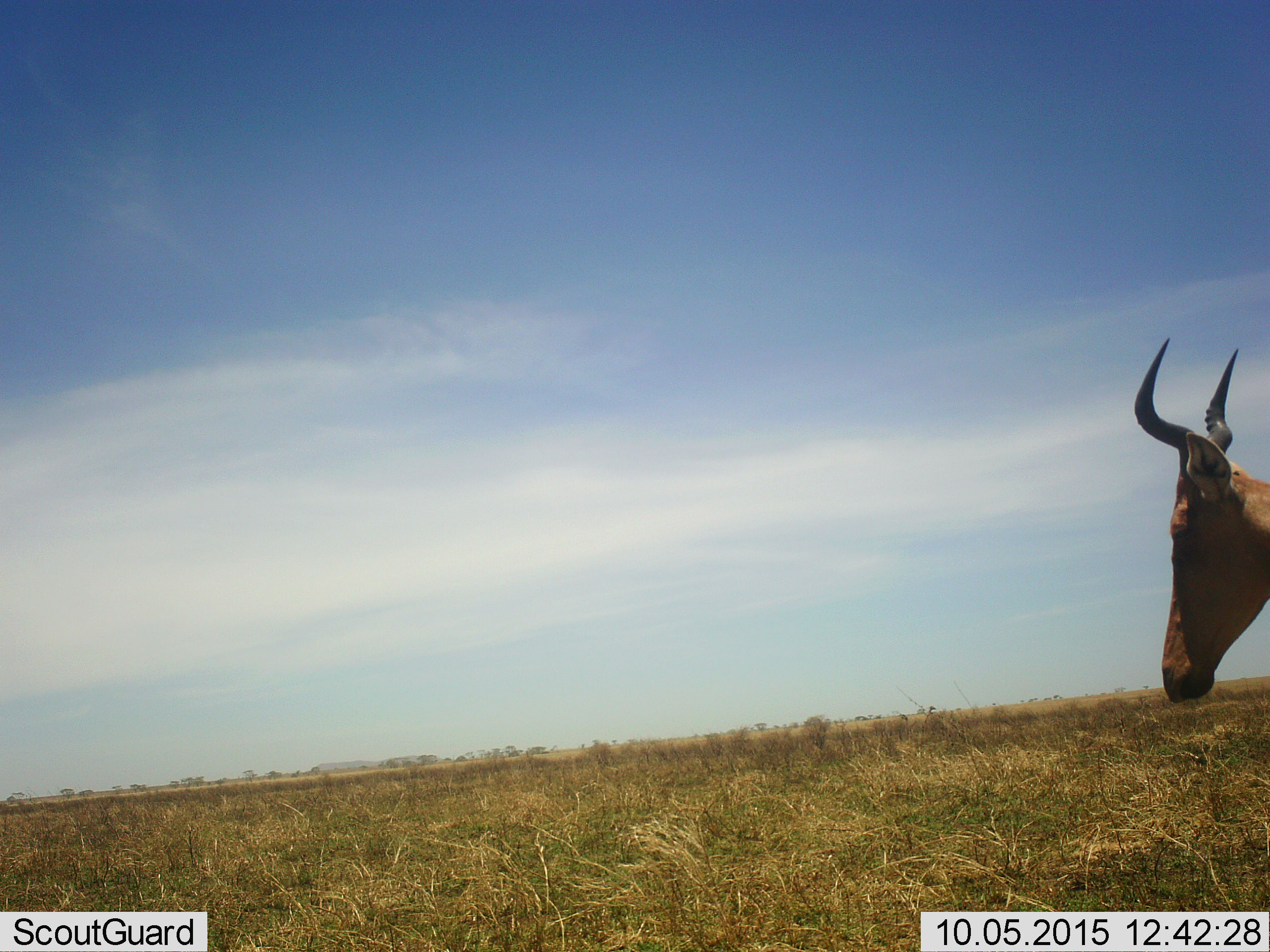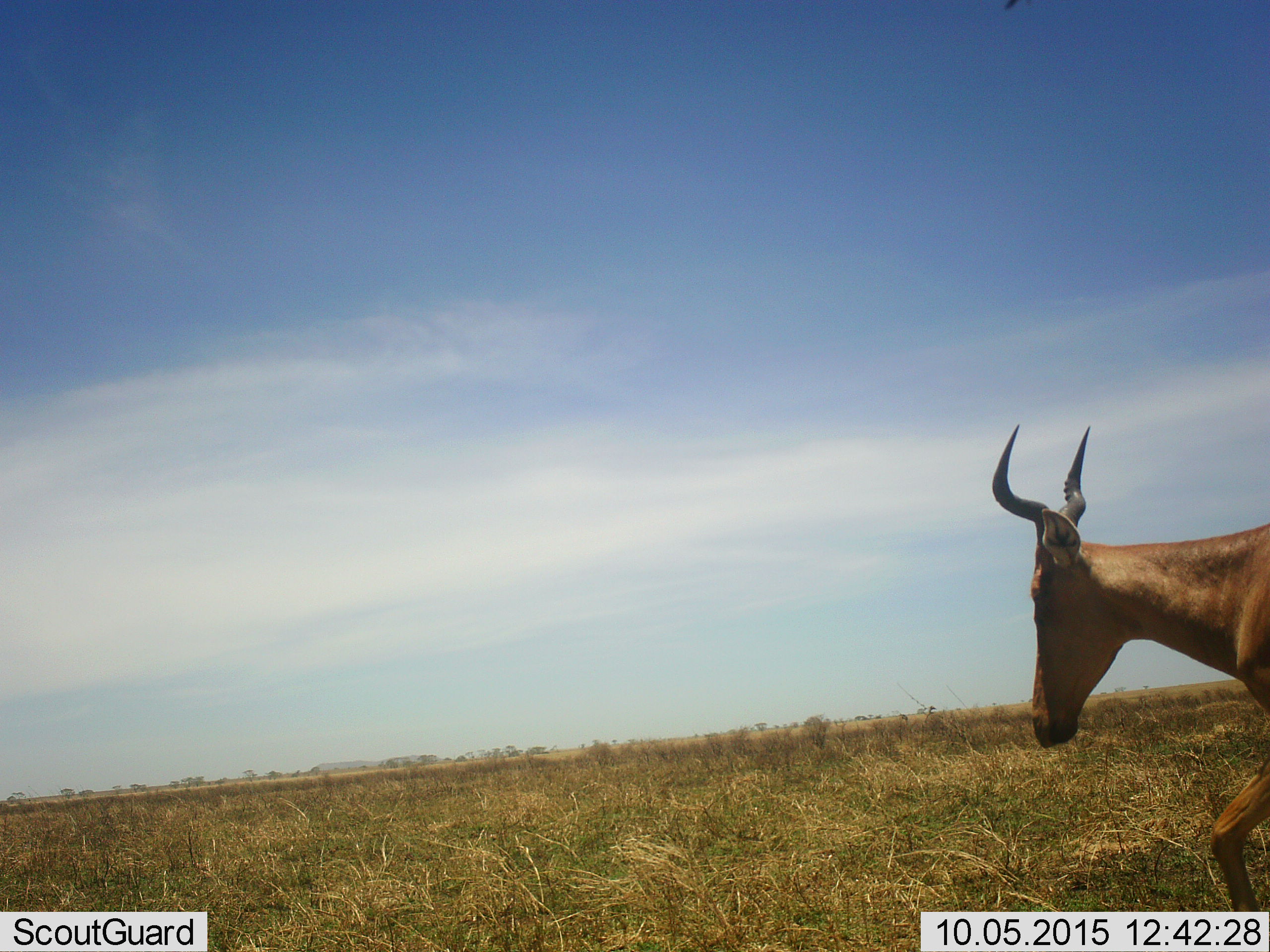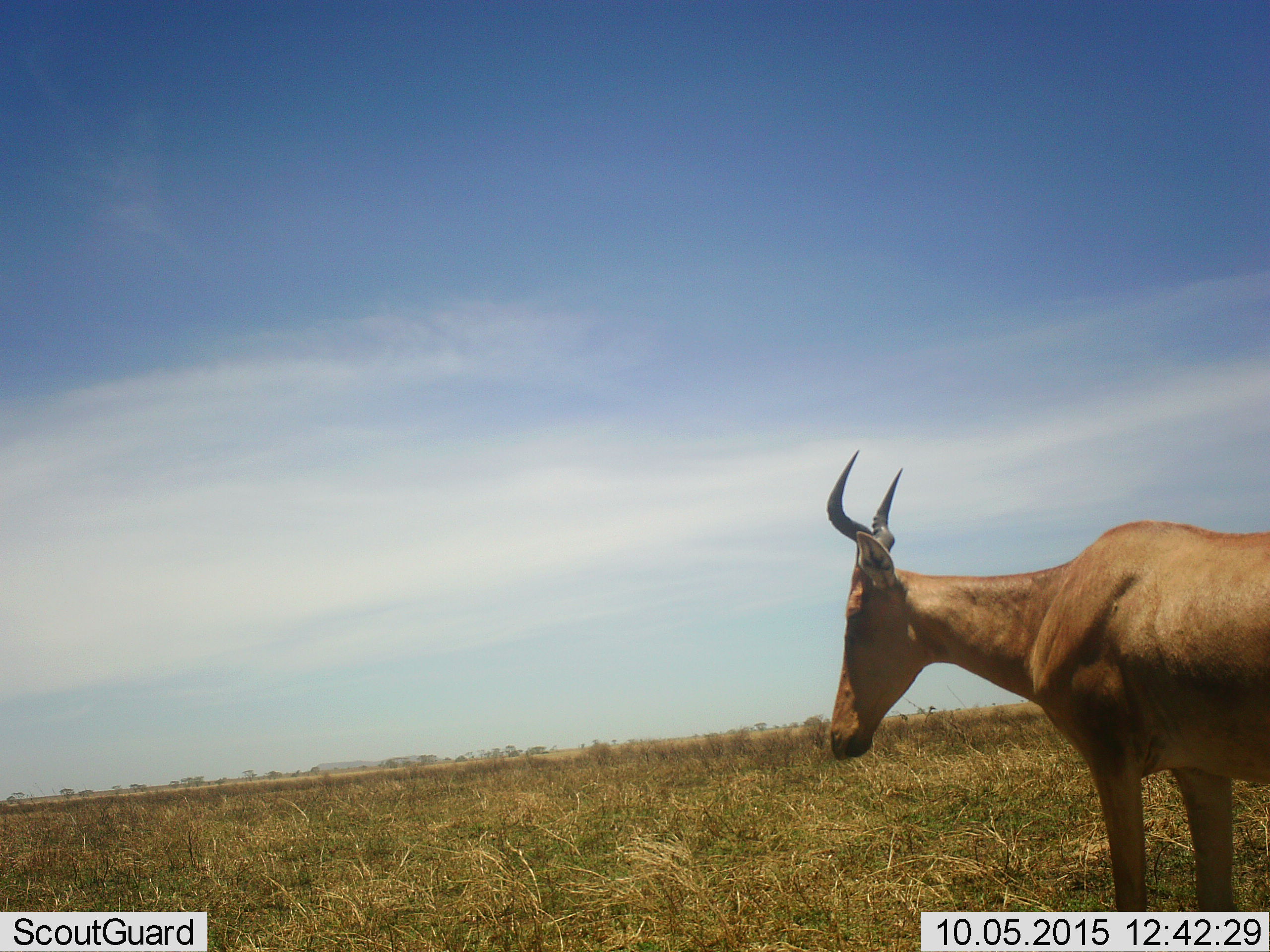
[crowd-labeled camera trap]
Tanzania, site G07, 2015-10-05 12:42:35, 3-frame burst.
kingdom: Animalia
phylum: Chordata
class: Mammalia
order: Artiodactyla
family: Bovidae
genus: Alcelaphus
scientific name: Alcelaphus buselaphus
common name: hartebeest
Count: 1.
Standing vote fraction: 0%.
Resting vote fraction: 0%.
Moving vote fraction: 100%.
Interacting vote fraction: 0%.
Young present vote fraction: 0%.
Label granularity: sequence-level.